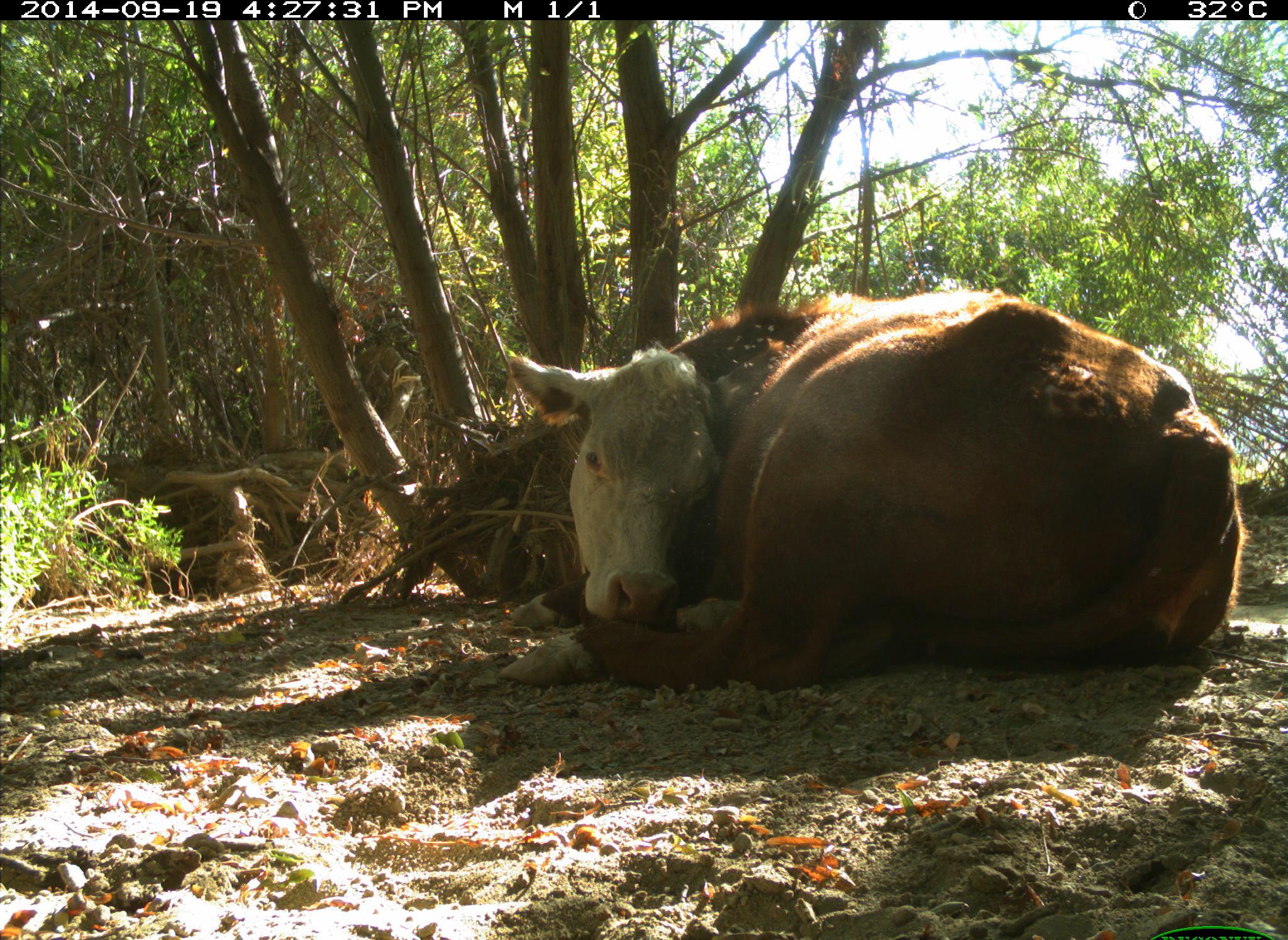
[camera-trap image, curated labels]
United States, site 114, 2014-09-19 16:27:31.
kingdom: Animalia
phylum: Chordata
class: Mammalia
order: Artiodactyla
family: Bovidae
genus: Bos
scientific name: Bos taurus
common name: cow